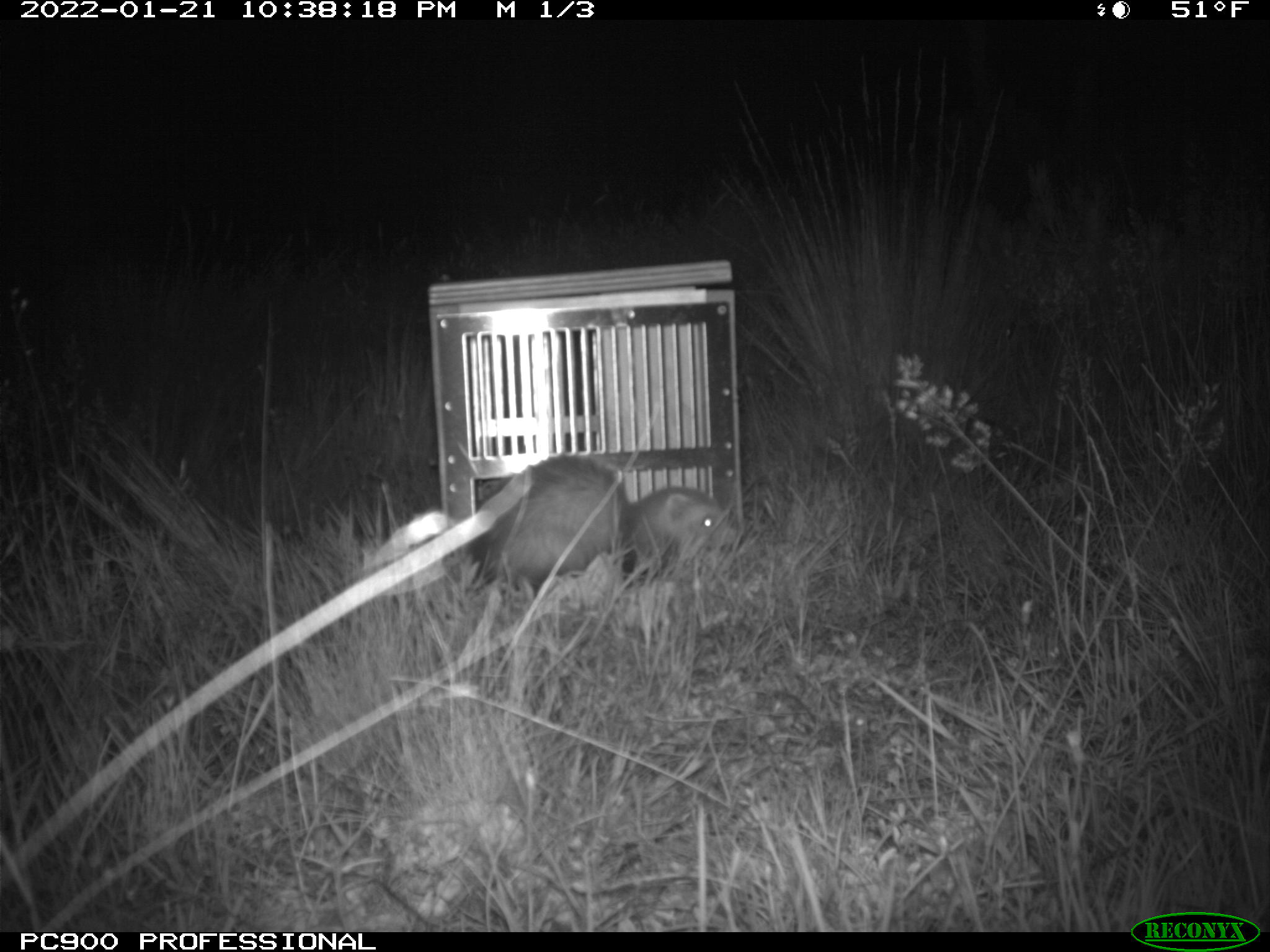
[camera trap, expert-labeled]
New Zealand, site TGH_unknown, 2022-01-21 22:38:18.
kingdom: Animalia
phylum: Chordata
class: Mammalia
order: Carnivora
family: Mustelidae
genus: Mustela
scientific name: Mustela furo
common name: ferret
Ferret (Mustela furo).